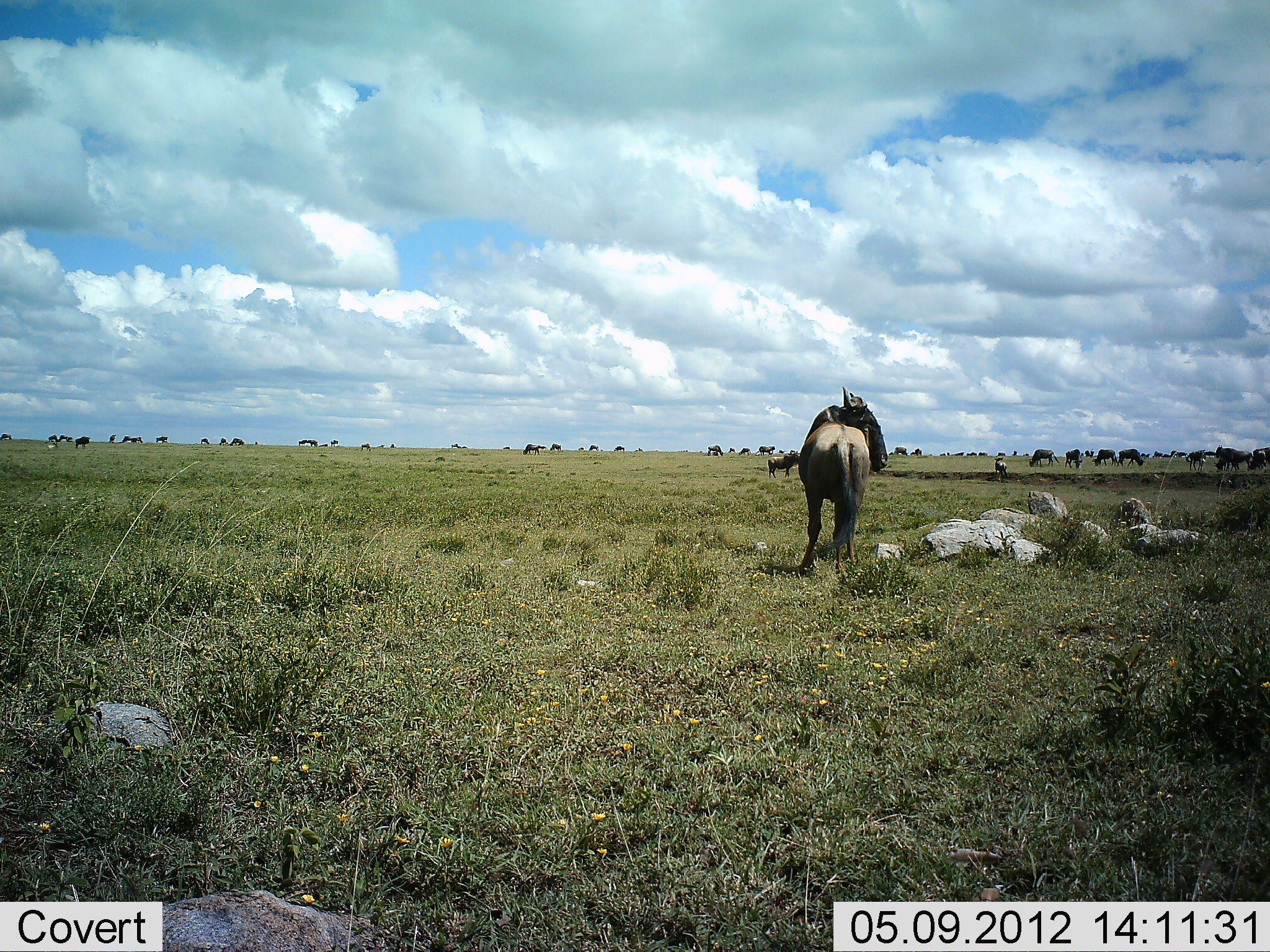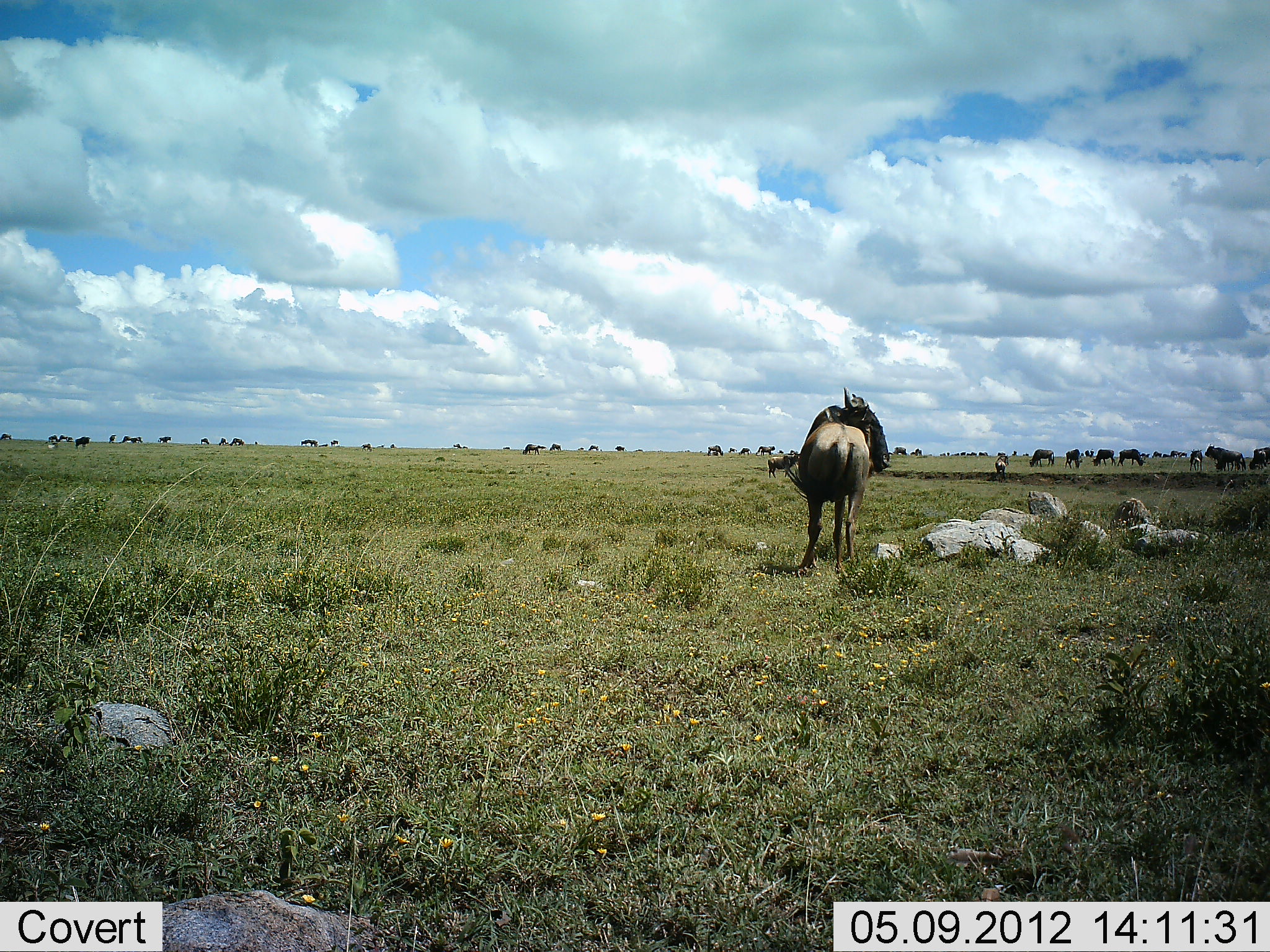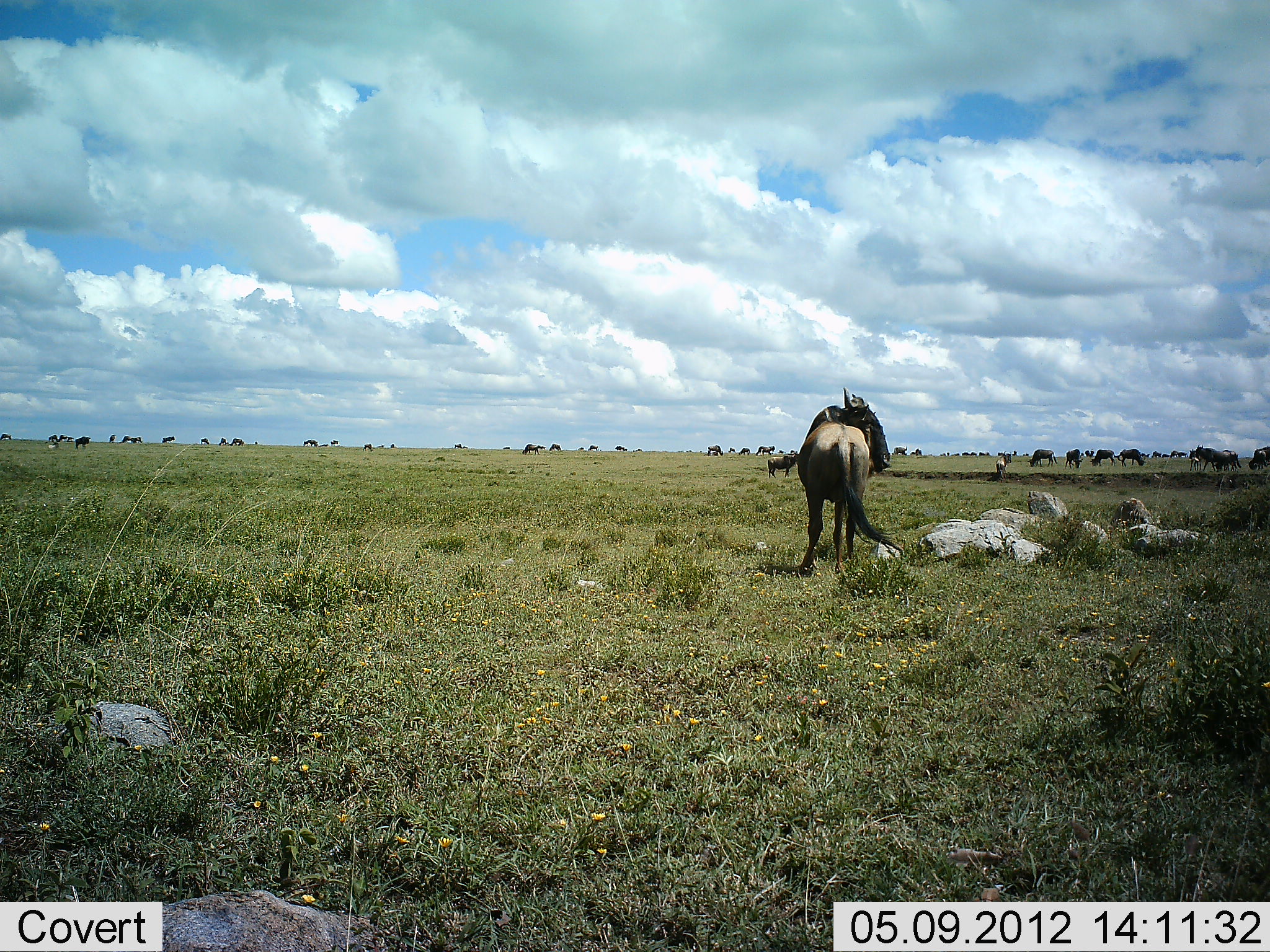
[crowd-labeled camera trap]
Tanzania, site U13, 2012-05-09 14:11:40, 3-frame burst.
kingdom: Animalia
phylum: Chordata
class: Mammalia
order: Artiodactyla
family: Bovidae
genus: Connochaetes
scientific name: Connochaetes taurinus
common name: blue wildebeest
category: wildebeest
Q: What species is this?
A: Wildebeest (blue wildebeest) (Connochaetes taurinus).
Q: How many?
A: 11-50.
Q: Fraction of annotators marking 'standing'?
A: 90%.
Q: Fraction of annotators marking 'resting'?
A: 0%.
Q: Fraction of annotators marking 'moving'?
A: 50%.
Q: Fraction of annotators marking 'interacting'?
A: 0%.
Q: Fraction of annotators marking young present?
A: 10%.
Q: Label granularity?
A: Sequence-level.